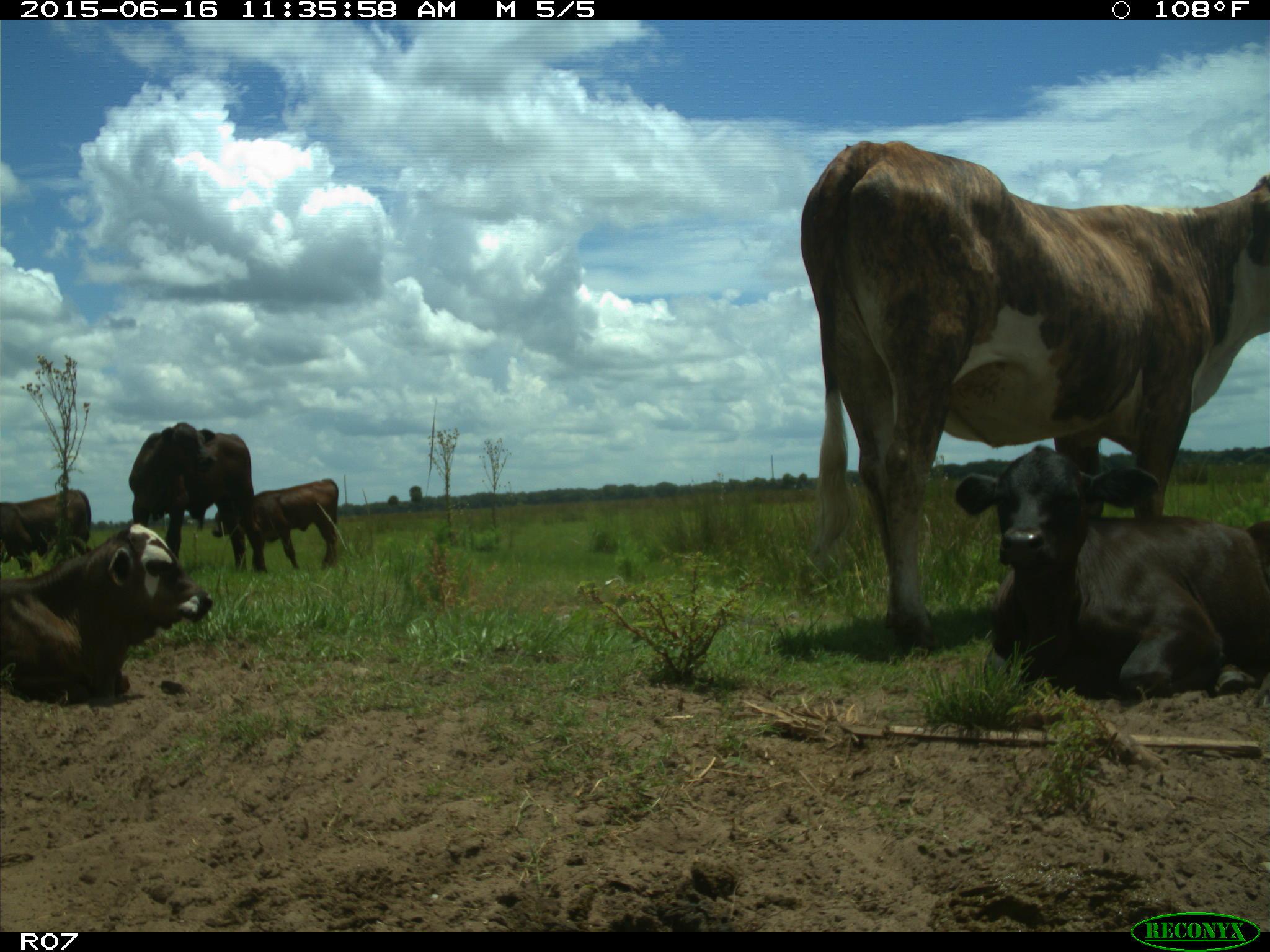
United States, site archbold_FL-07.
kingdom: Animalia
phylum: Chordata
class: Mammalia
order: Artiodactyla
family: Bovidae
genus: Bos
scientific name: Bos taurus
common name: domestic cow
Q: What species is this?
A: Bos taurus (domestic cow).